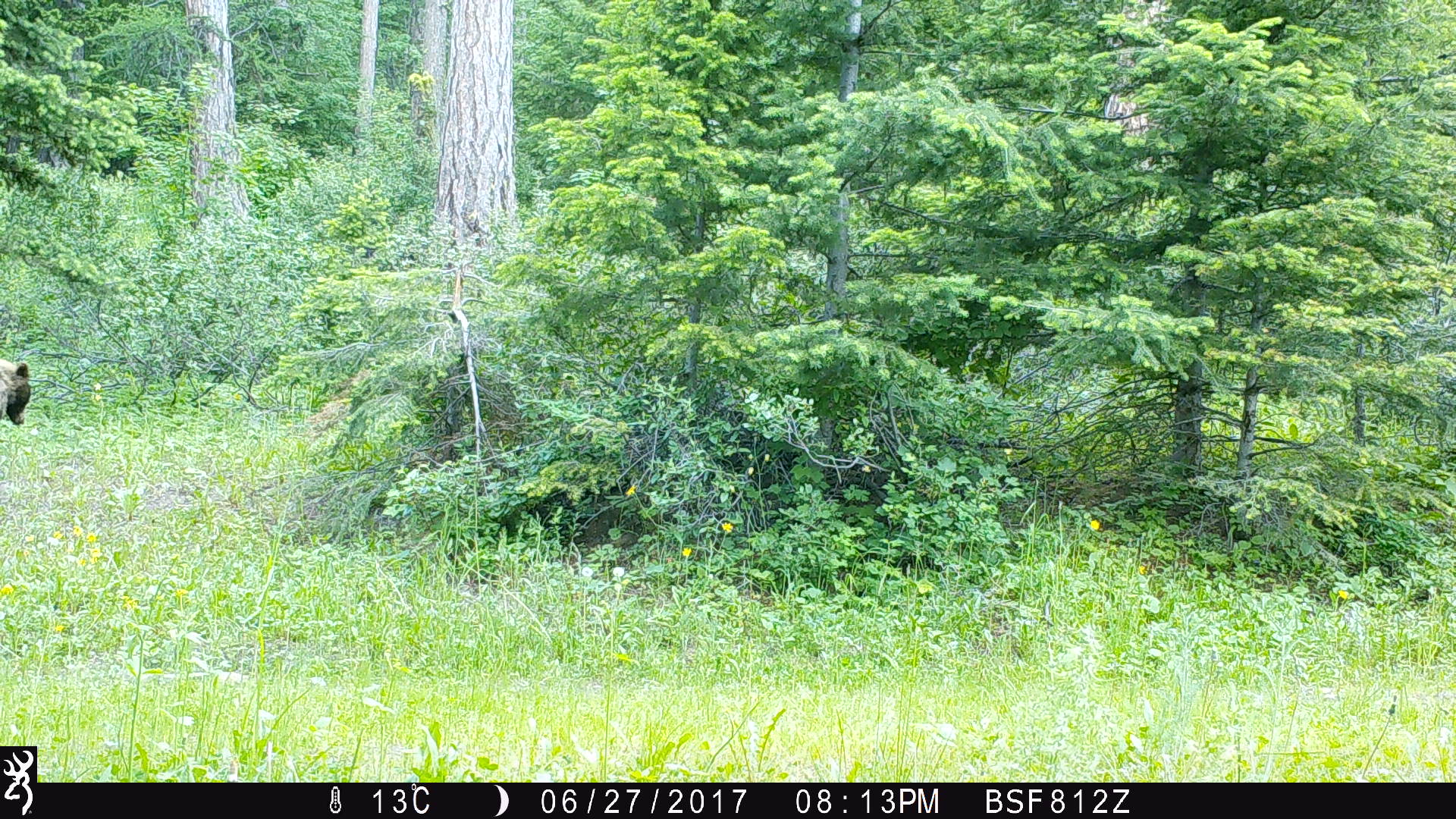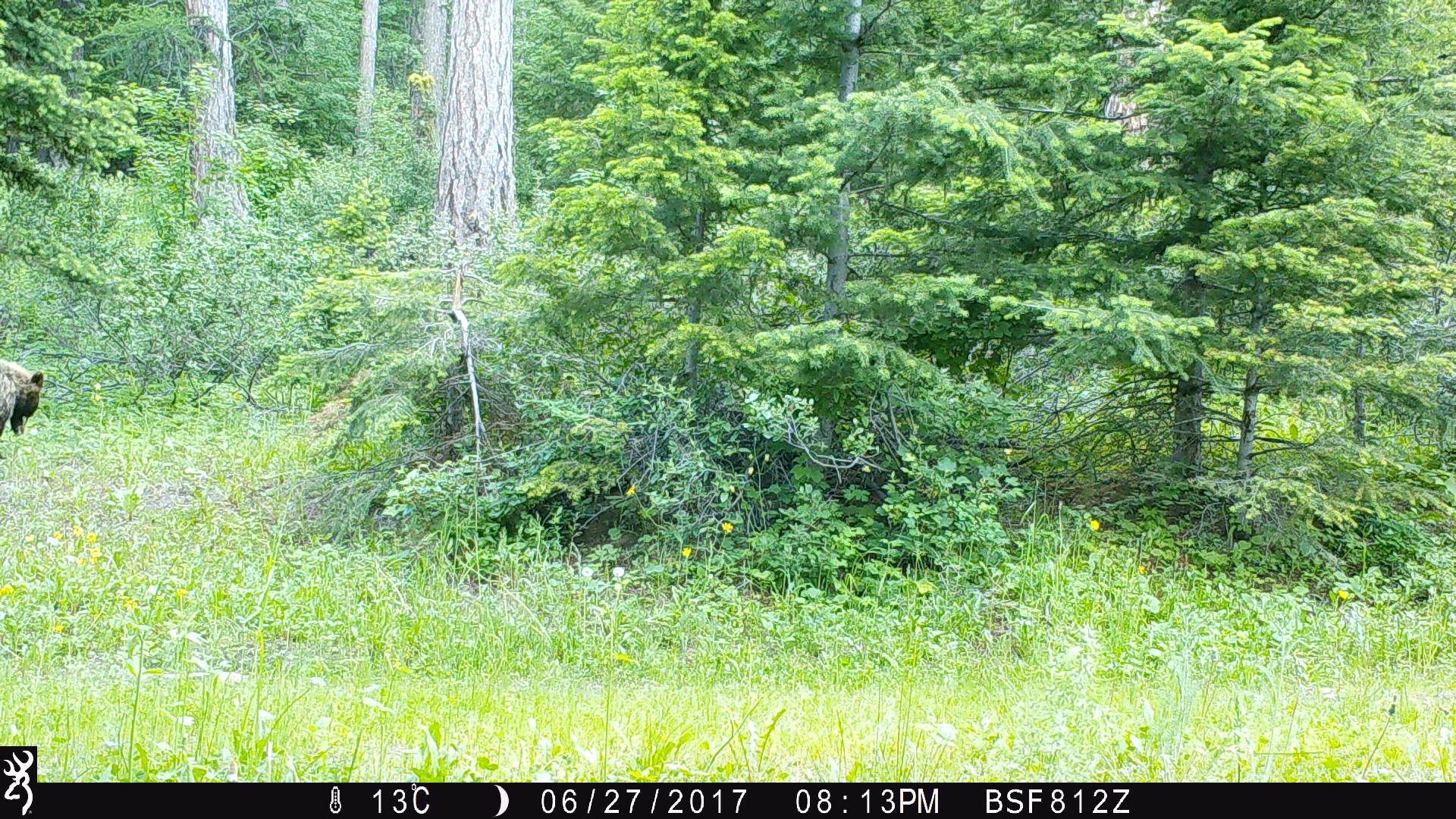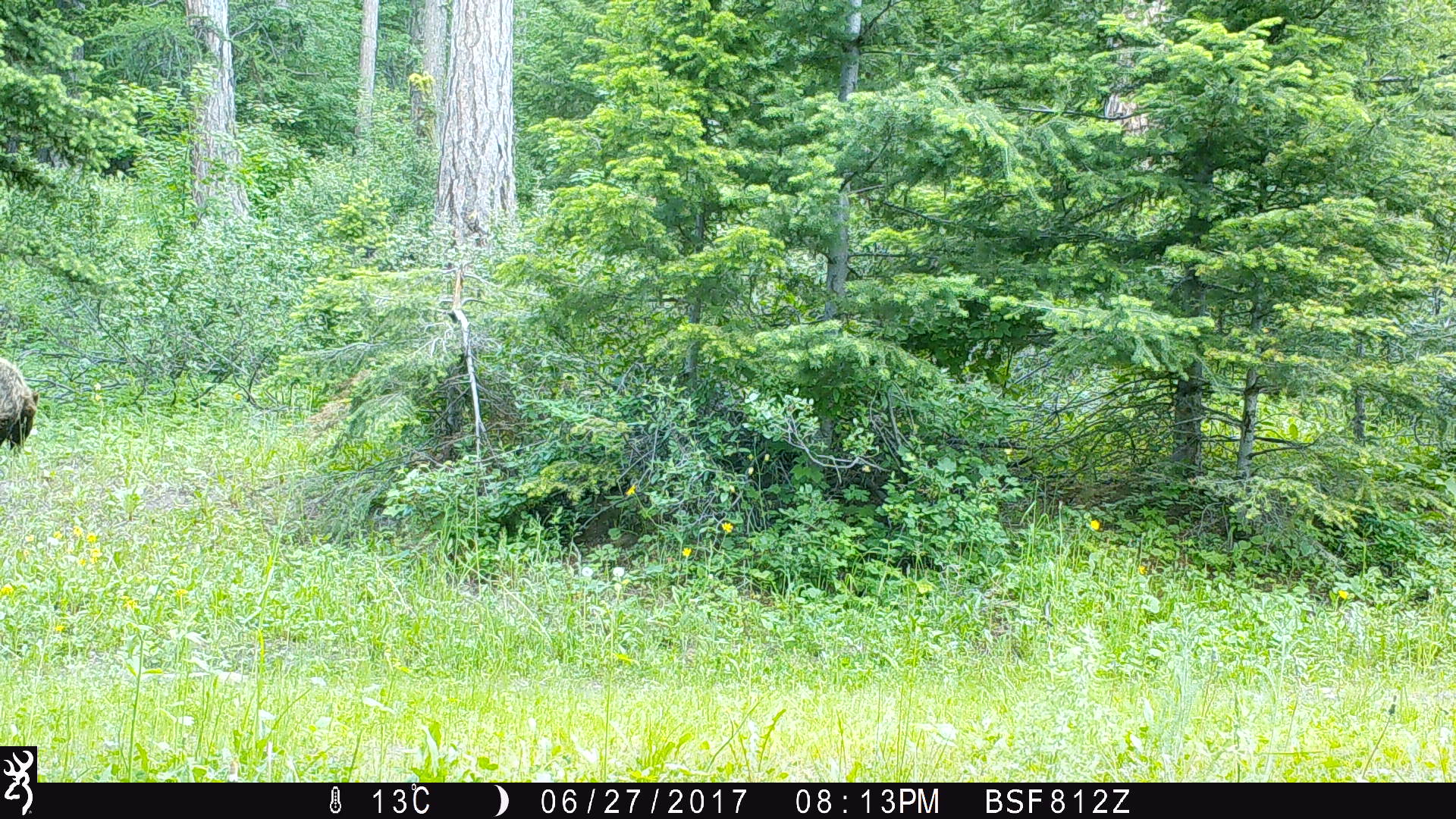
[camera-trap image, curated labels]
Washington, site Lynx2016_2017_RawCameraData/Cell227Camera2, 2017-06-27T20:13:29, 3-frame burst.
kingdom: Animalia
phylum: Chordata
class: Mammalia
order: Carnivora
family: Ursidae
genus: Ursus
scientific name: Ursus americanus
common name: american black bear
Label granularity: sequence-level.